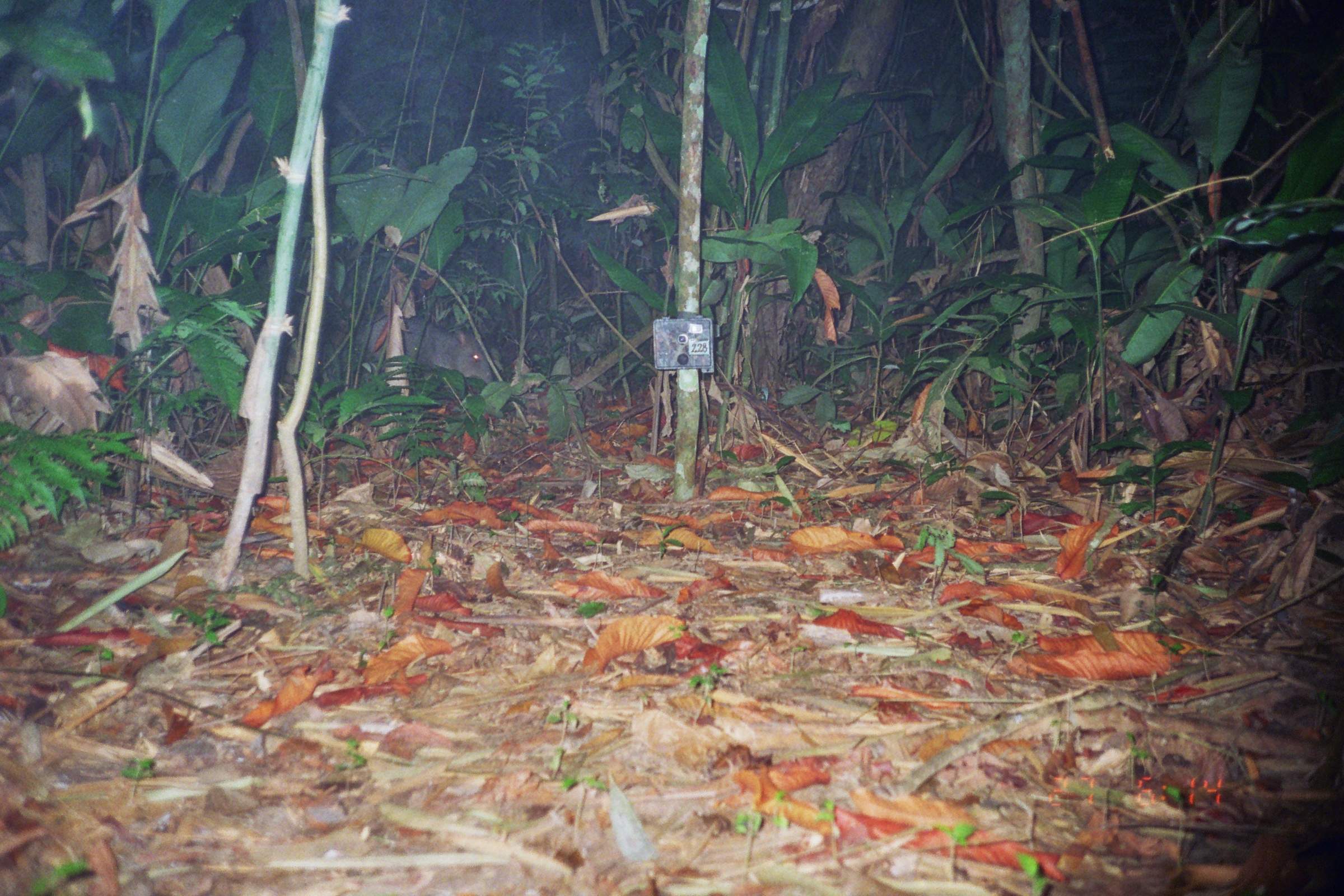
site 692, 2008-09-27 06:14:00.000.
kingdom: Animalia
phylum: Chordata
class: Mammalia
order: Artiodactyla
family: Tayassuidae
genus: Tayassu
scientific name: Tayassu pecari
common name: white-lipped peccary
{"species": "Tayassu pecari (white-lipped peccary)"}